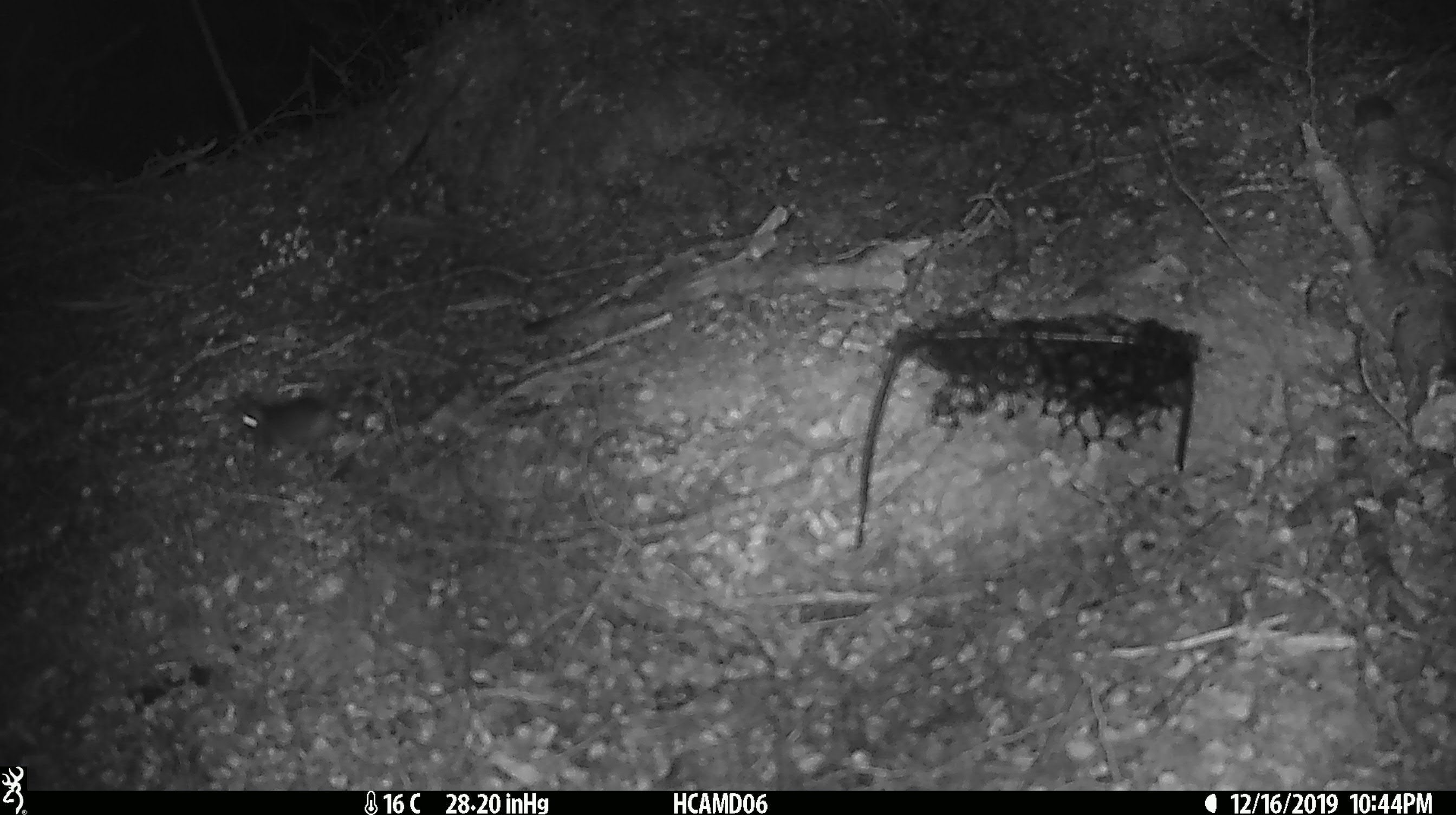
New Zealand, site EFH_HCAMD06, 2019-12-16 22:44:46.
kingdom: Animalia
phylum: Chordata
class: Mammalia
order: Rodentia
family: Muridae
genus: Mus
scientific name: Mus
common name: mouse